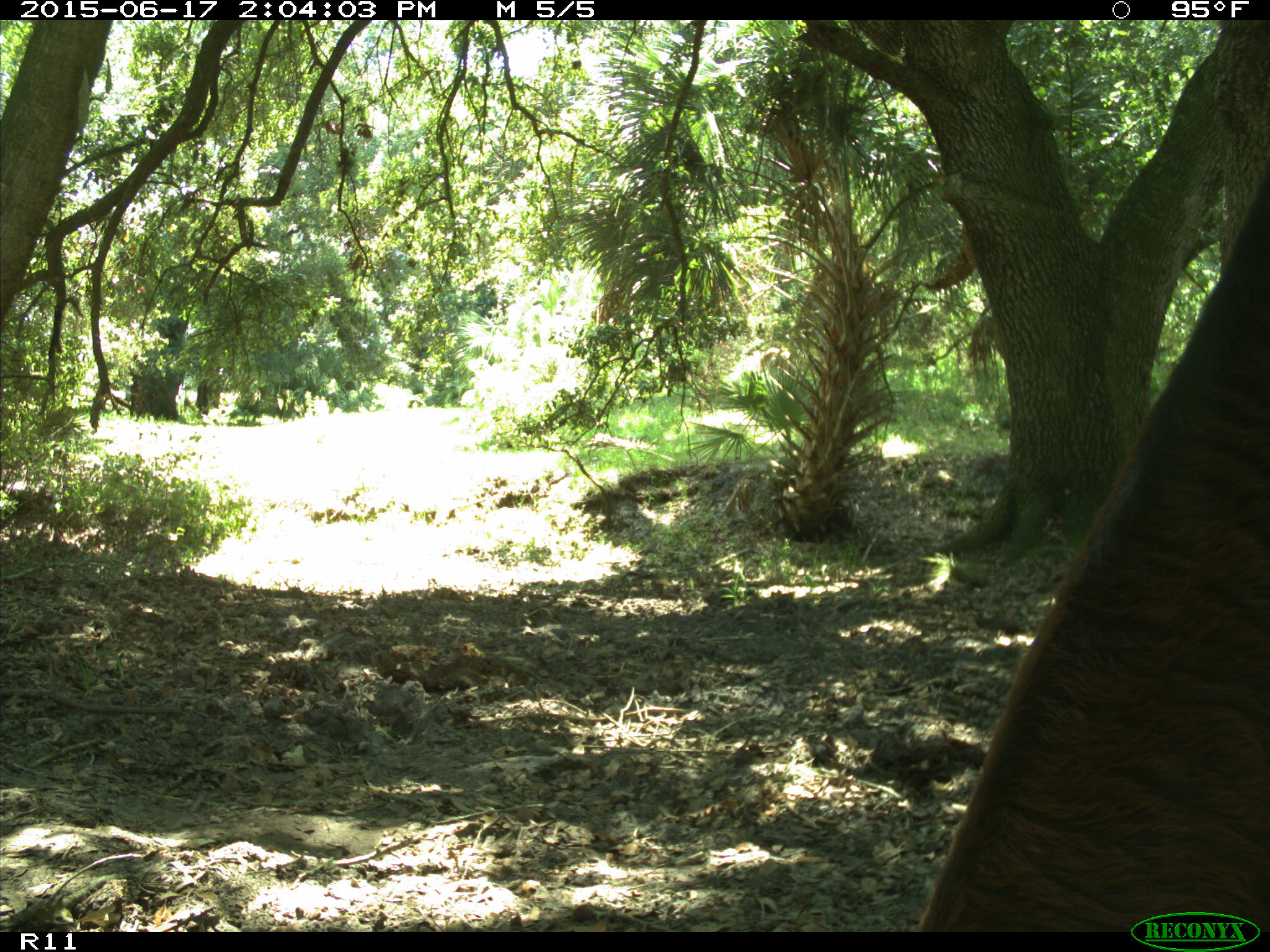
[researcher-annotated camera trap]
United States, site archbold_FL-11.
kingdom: Animalia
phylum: Chordata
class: Mammalia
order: Artiodactyla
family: Bovidae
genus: Bos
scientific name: Bos taurus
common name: domestic cow